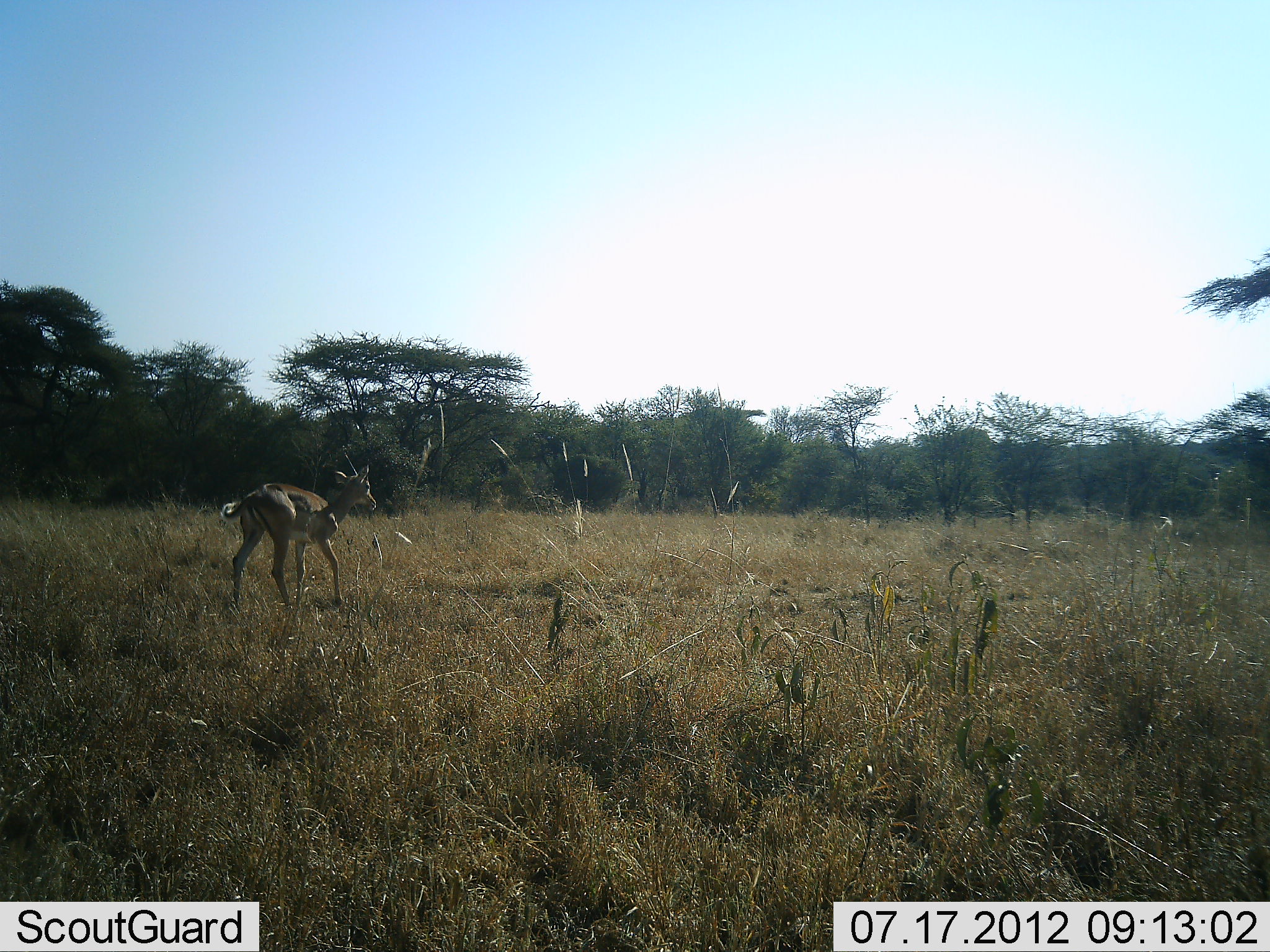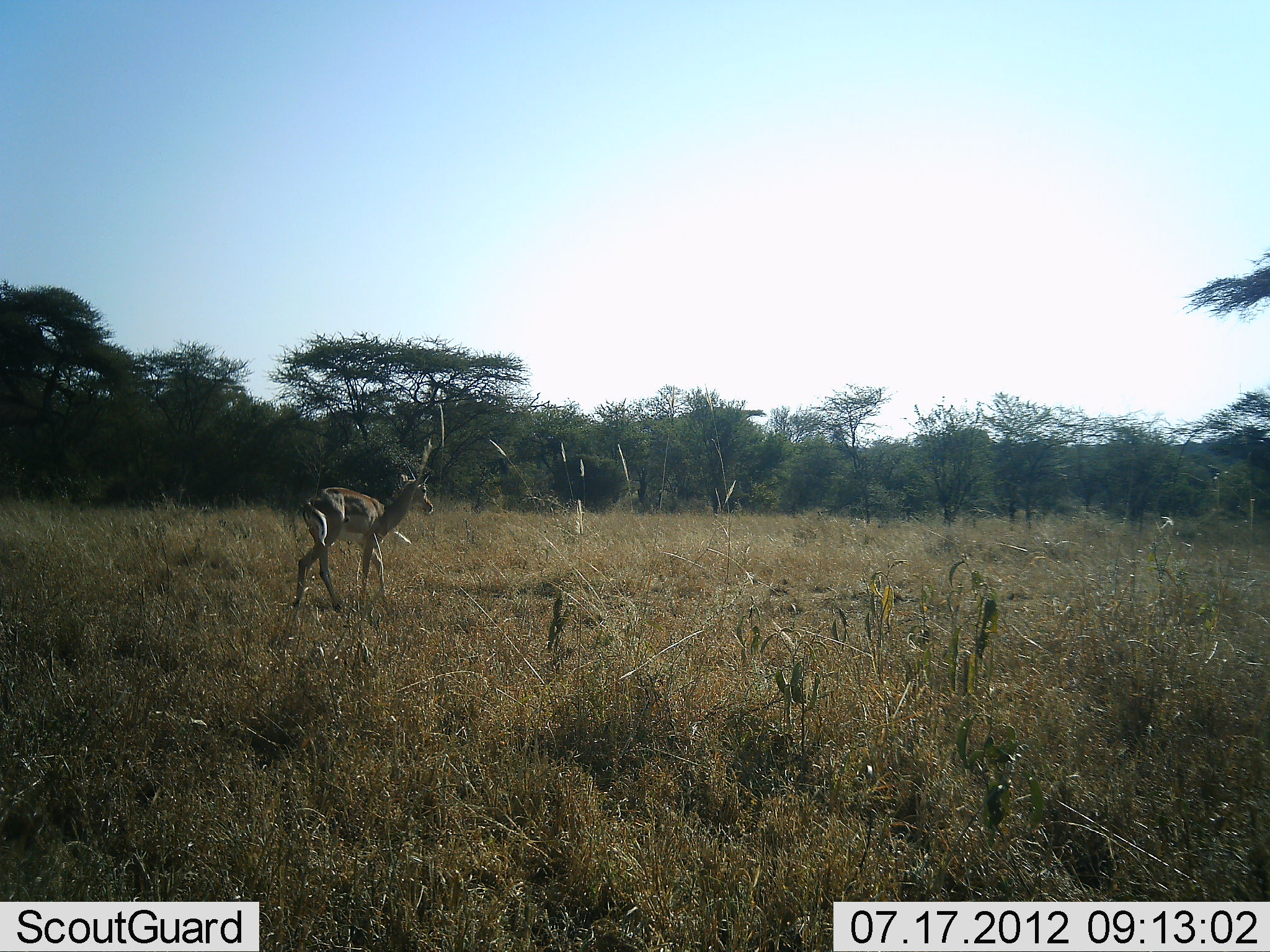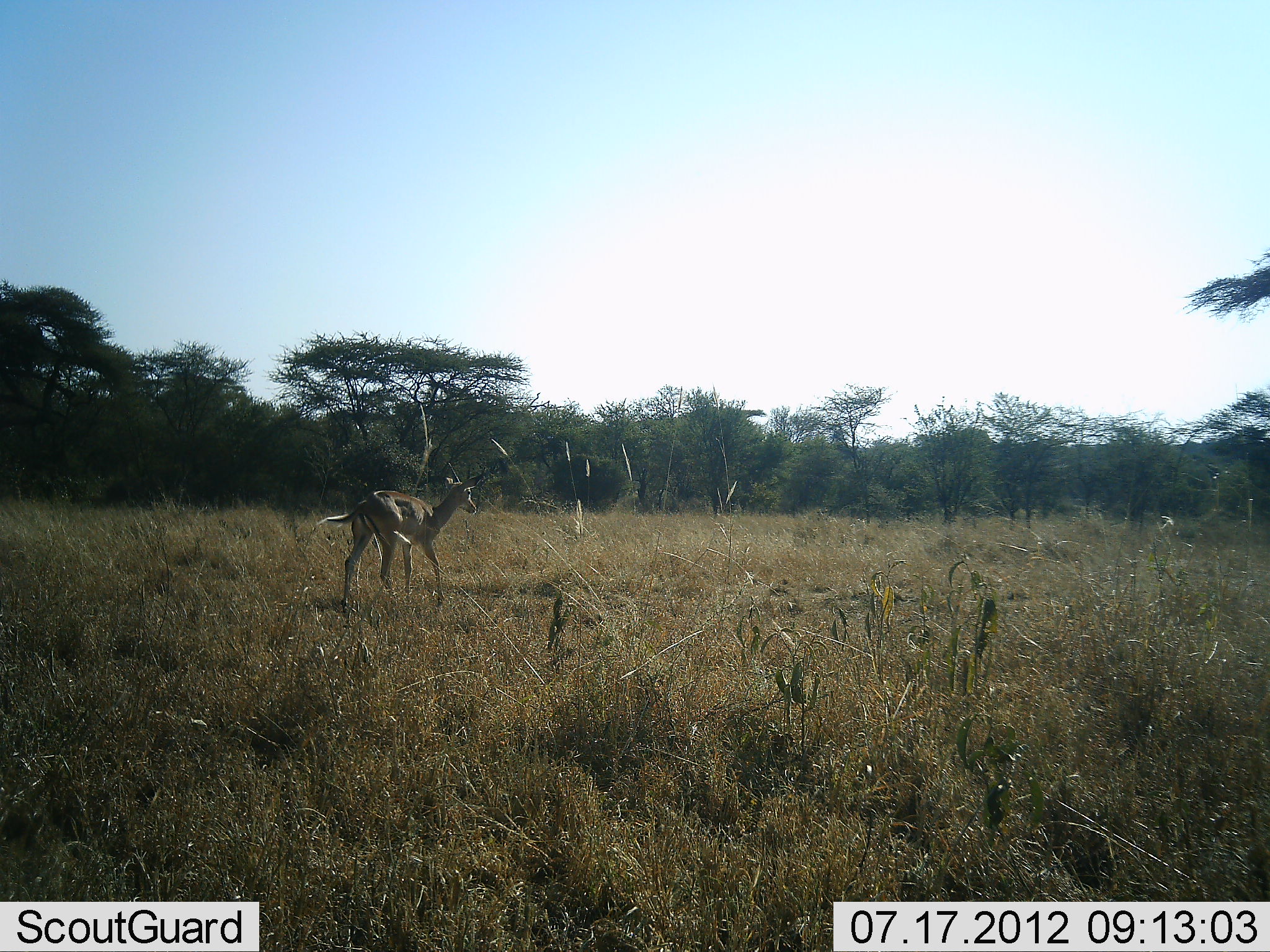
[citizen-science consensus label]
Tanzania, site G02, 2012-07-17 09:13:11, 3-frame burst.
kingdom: Animalia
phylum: Chordata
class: Mammalia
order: Artiodactyla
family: Bovidae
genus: Eudorcas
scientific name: Eudorcas thomsonii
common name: thomson's gazelle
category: gazellethomsons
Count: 1.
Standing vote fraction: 0%.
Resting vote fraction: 0%.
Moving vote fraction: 100%.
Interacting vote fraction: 0%.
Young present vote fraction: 0%.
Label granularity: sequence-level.